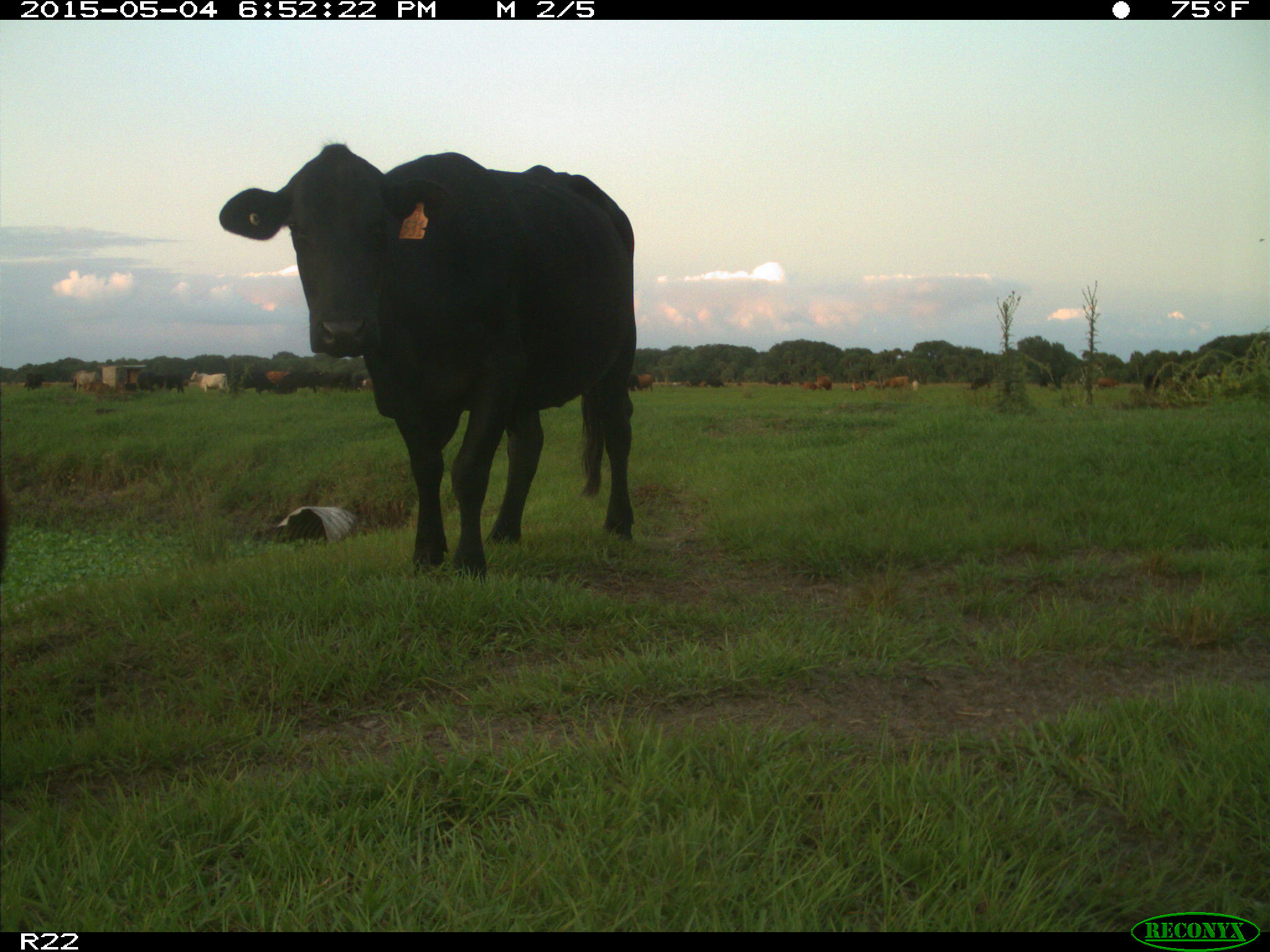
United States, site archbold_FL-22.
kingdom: Animalia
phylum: Chordata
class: Mammalia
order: Artiodactyla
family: Bovidae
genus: Bos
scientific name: Bos taurus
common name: domestic cow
Bos taurus (domestic cow).